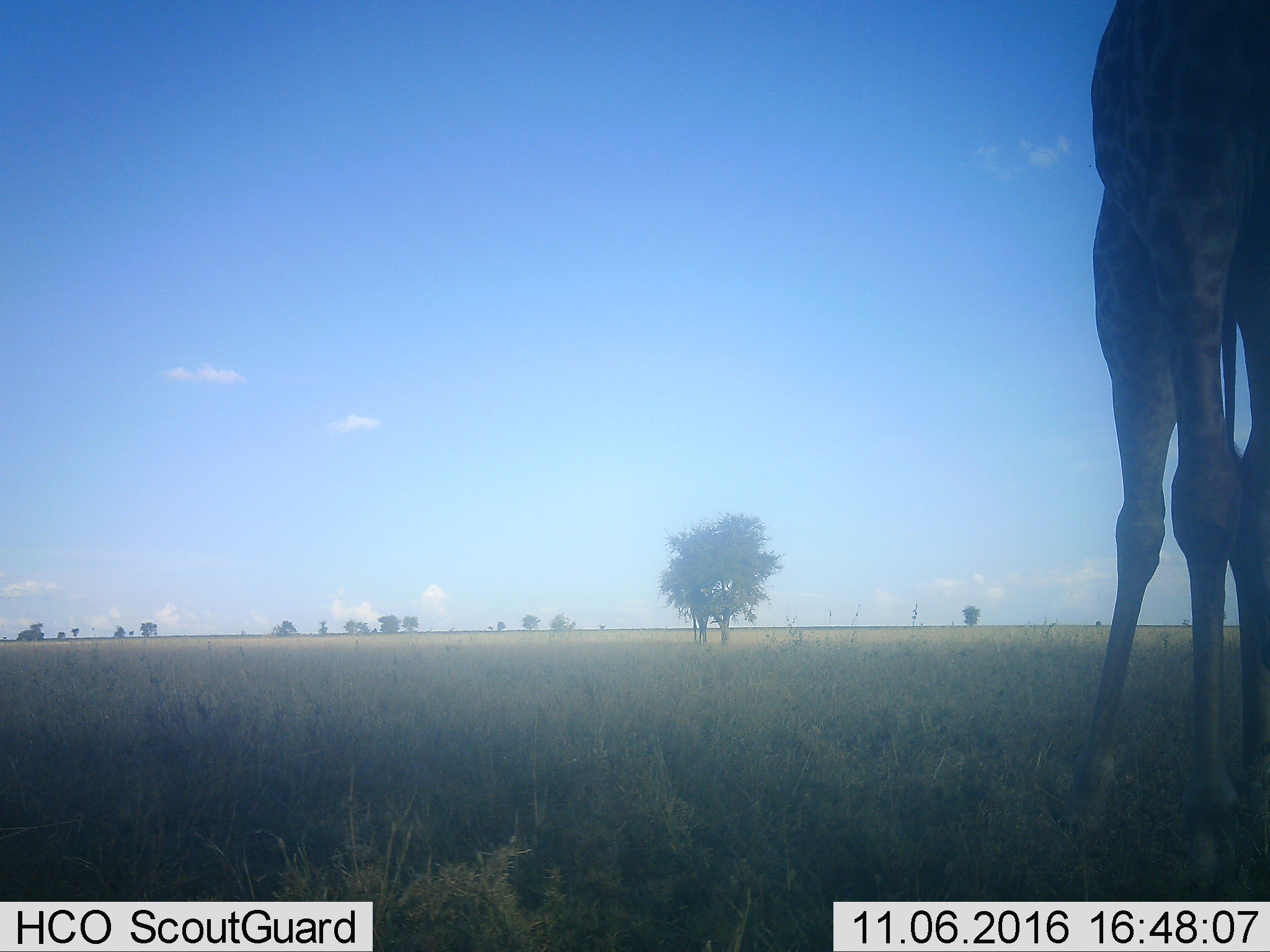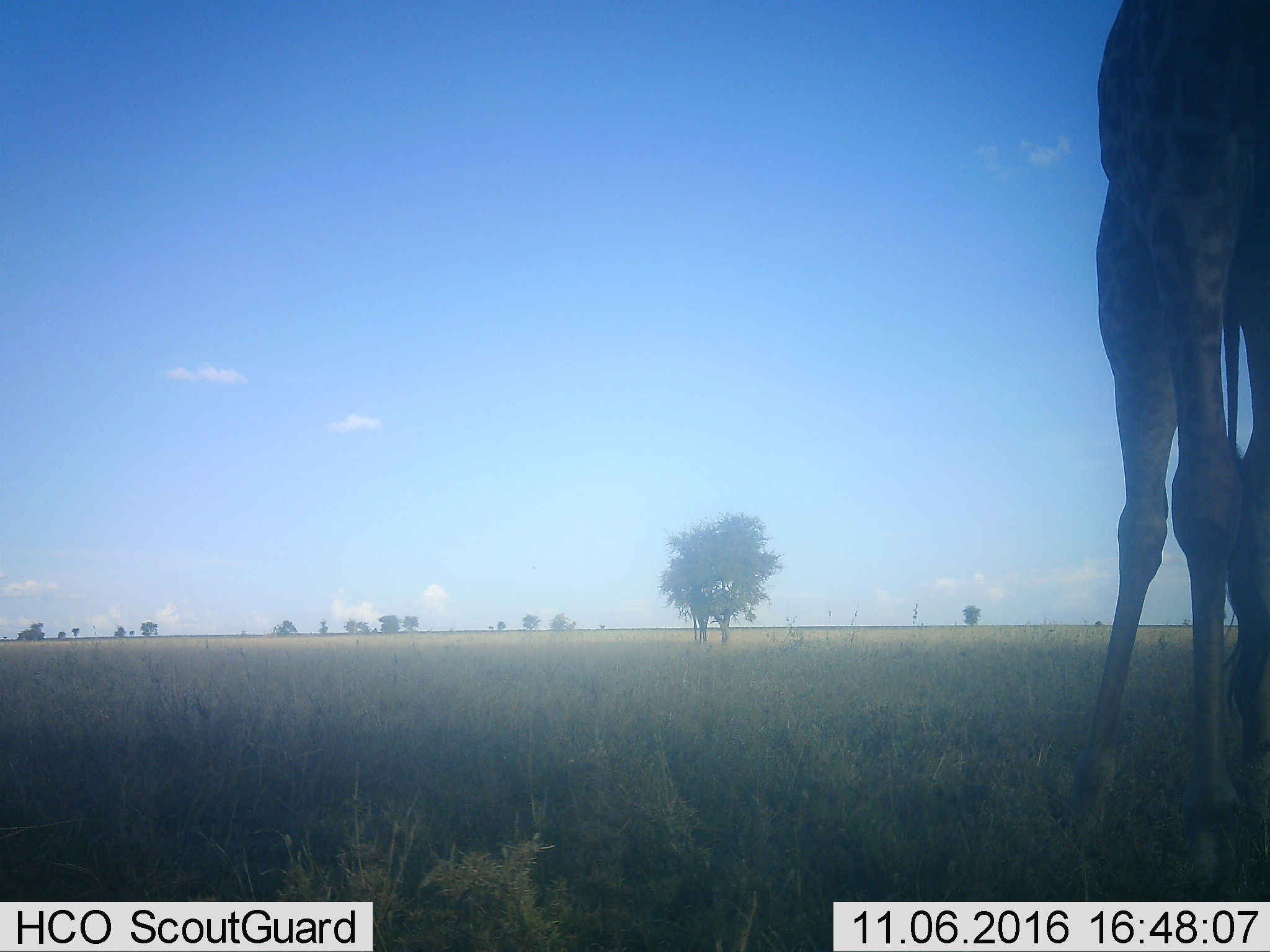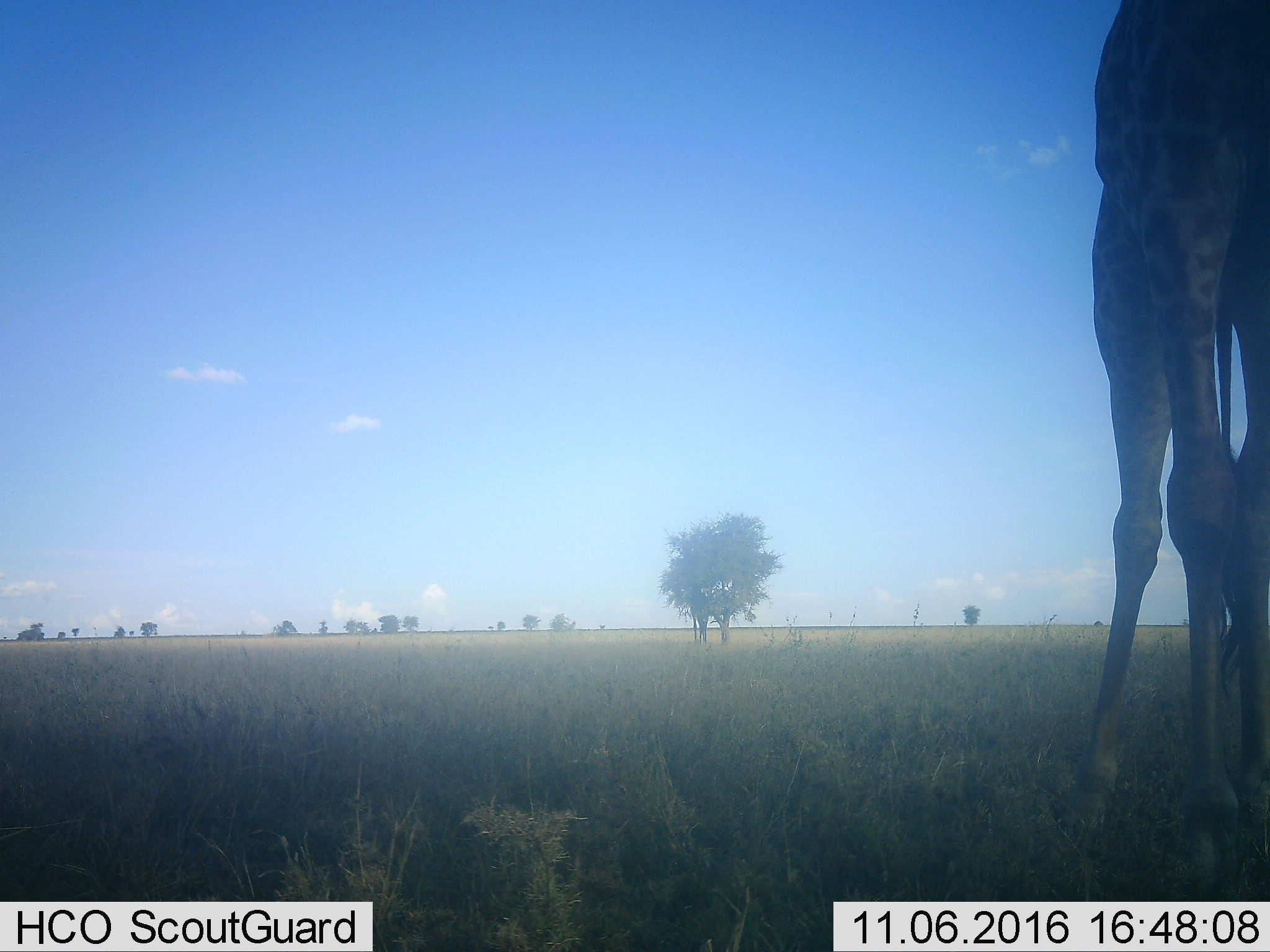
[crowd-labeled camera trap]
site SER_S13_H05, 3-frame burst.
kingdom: Animalia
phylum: Chordata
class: Mammalia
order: Artiodactyla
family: Giraffidae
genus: Giraffa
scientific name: Giraffa camelopardalis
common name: giraffe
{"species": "giraffe (Giraffa camelopardalis)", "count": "1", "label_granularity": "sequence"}